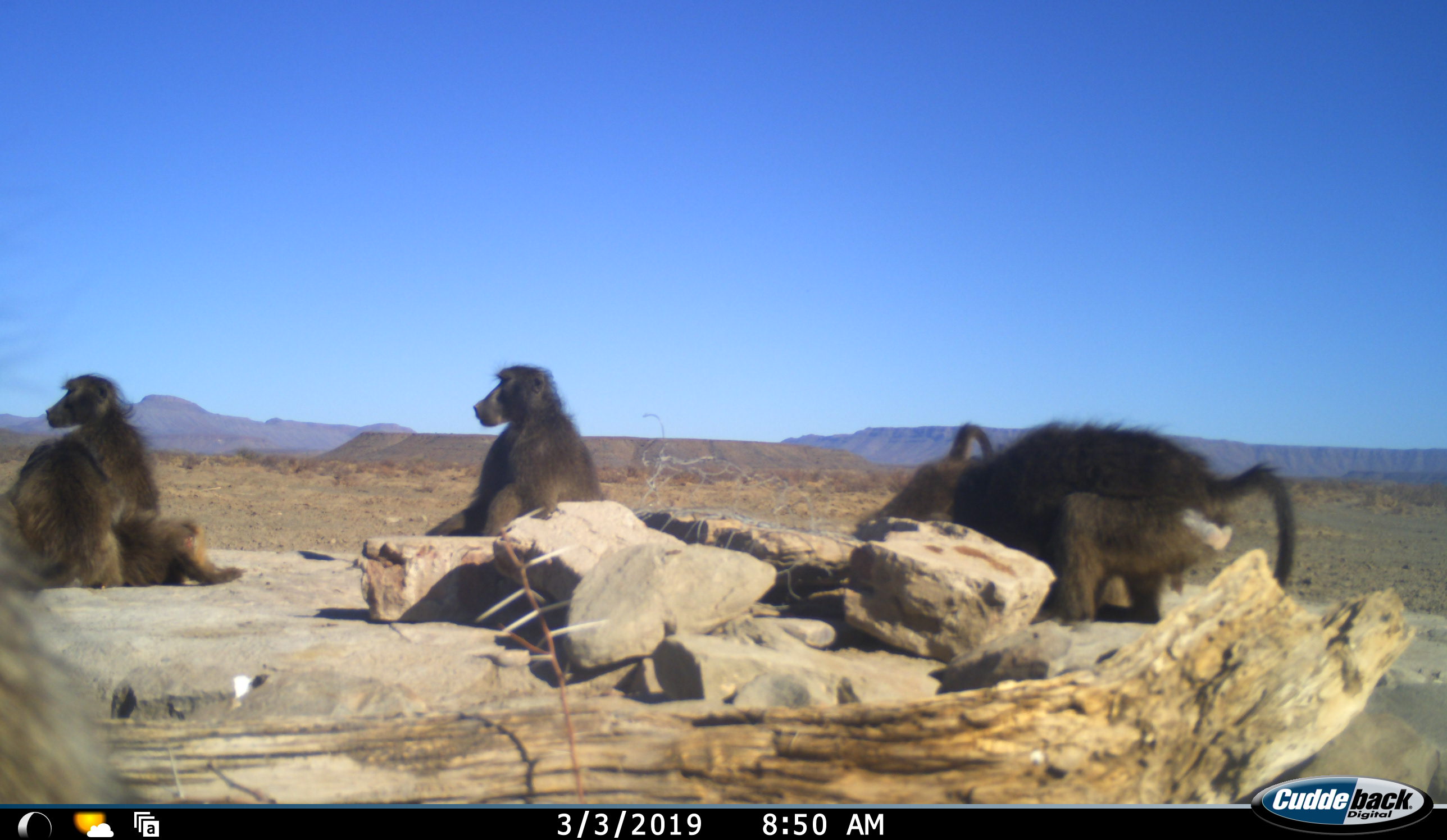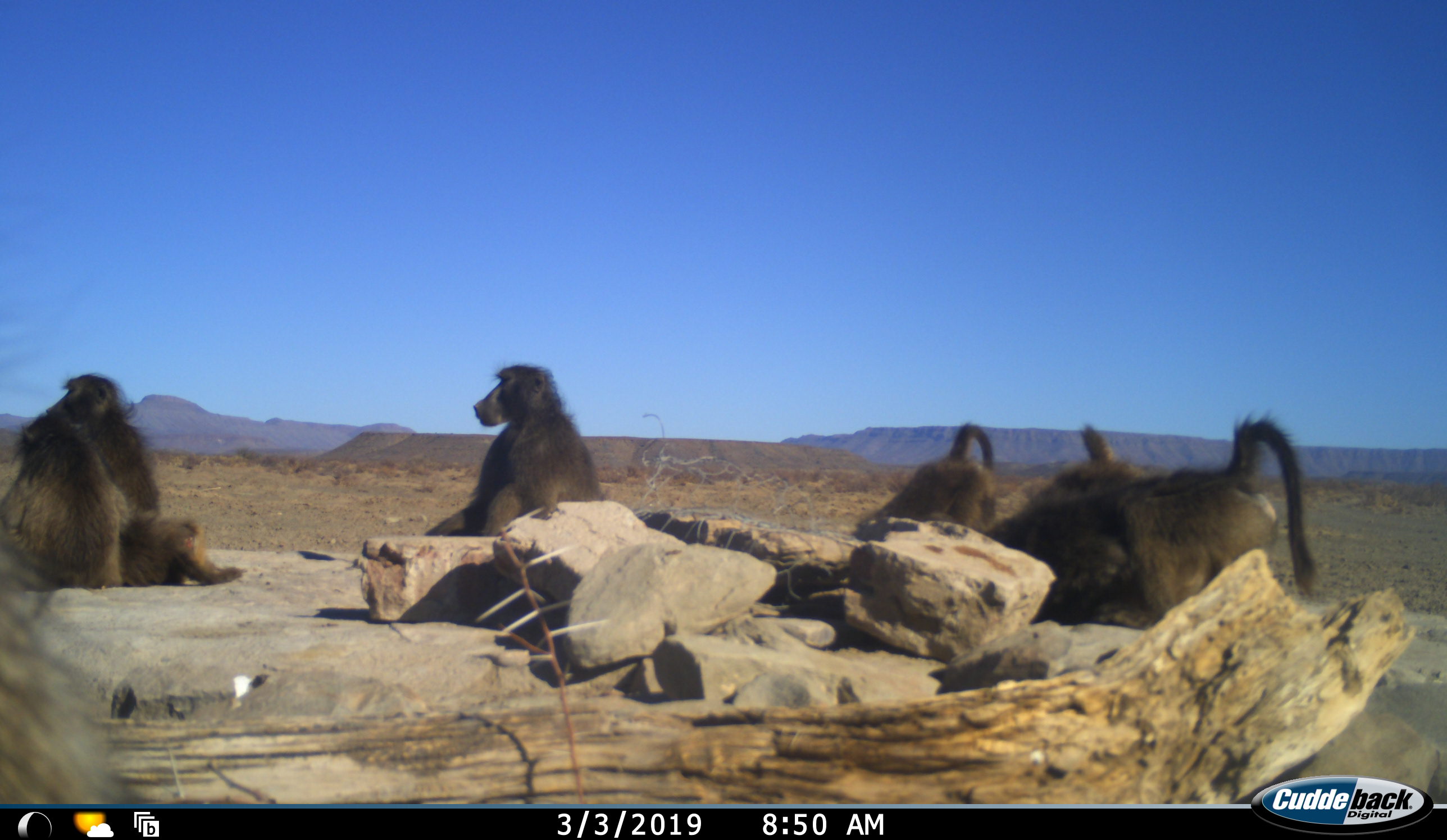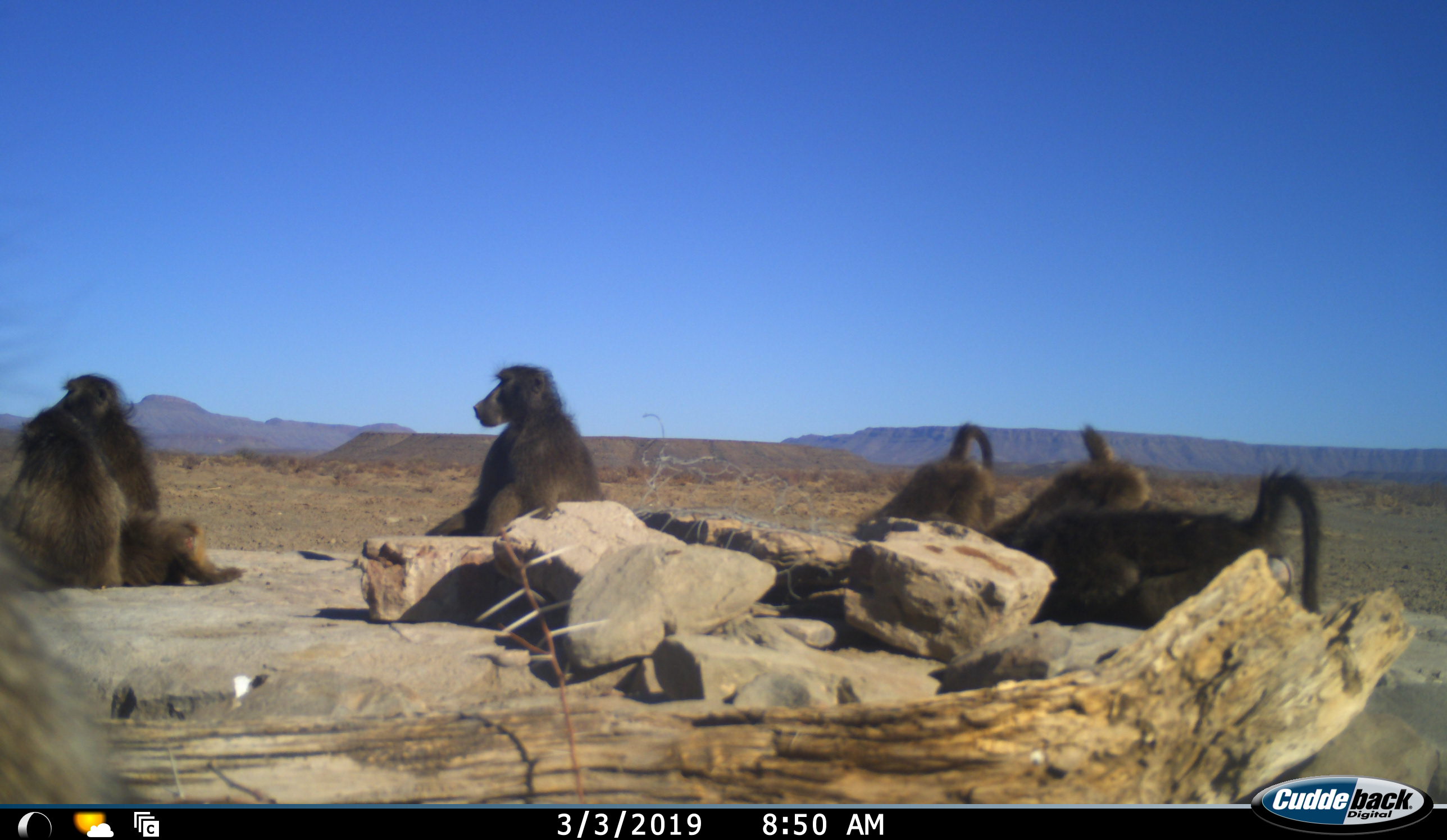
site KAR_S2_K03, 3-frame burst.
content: unidentified animal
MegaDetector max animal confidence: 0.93